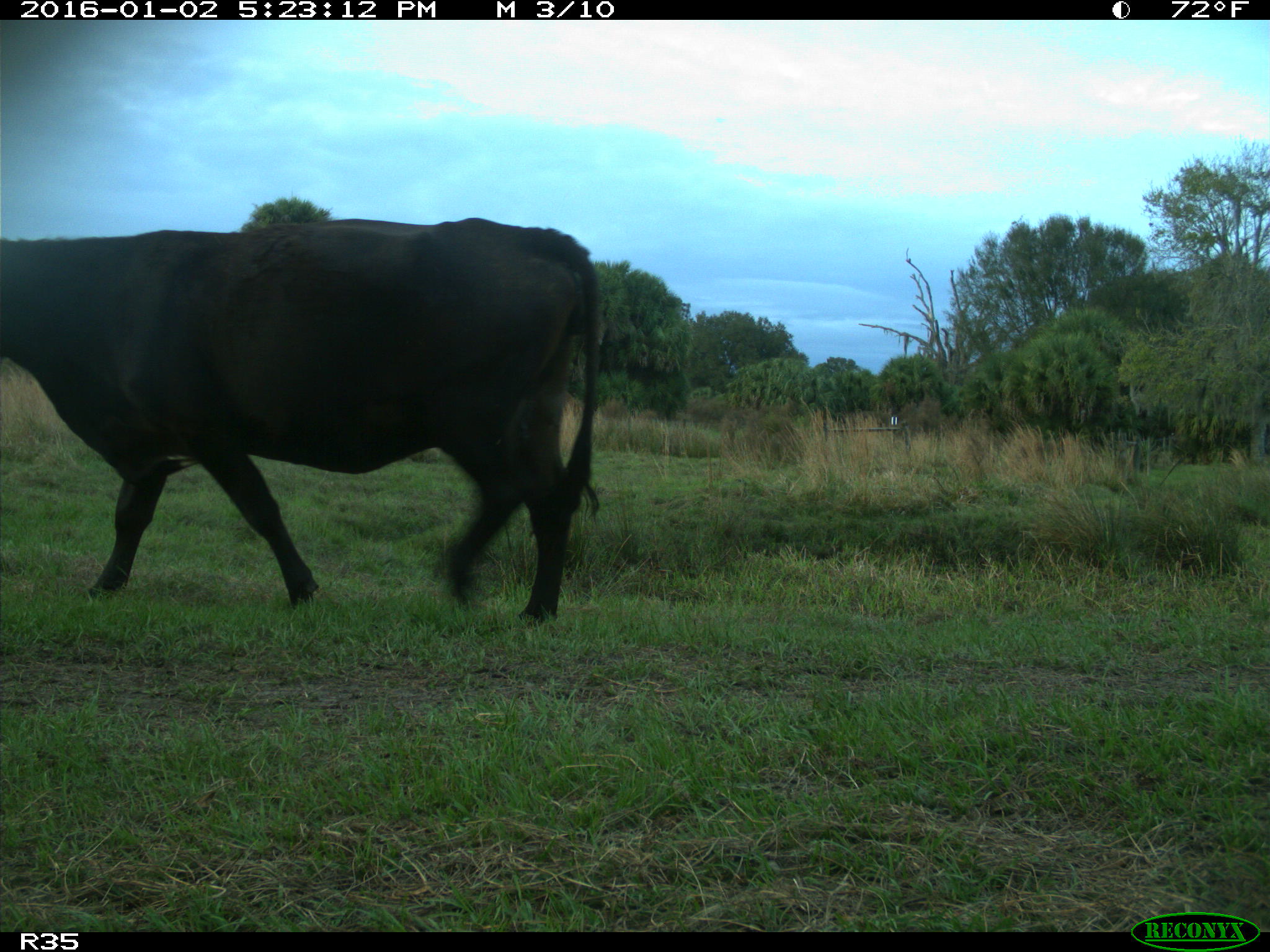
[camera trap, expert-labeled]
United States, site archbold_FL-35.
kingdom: Animalia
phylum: Chordata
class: Mammalia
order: Artiodactyla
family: Bovidae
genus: Bos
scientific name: Bos taurus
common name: domestic cow